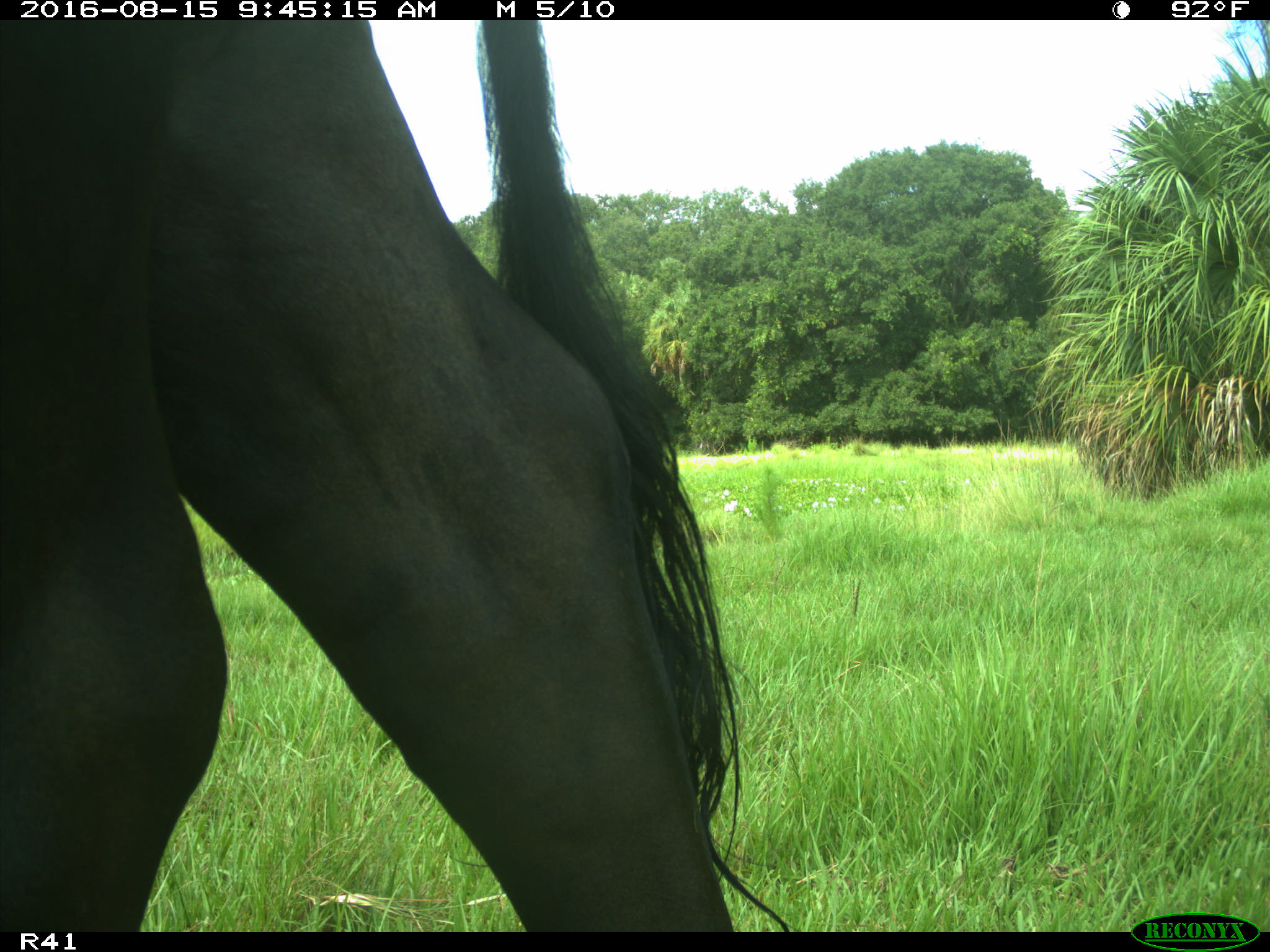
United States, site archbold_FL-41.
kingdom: Animalia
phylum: Chordata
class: Mammalia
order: Artiodactyla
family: Bovidae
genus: Bos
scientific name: Bos taurus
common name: domestic cow